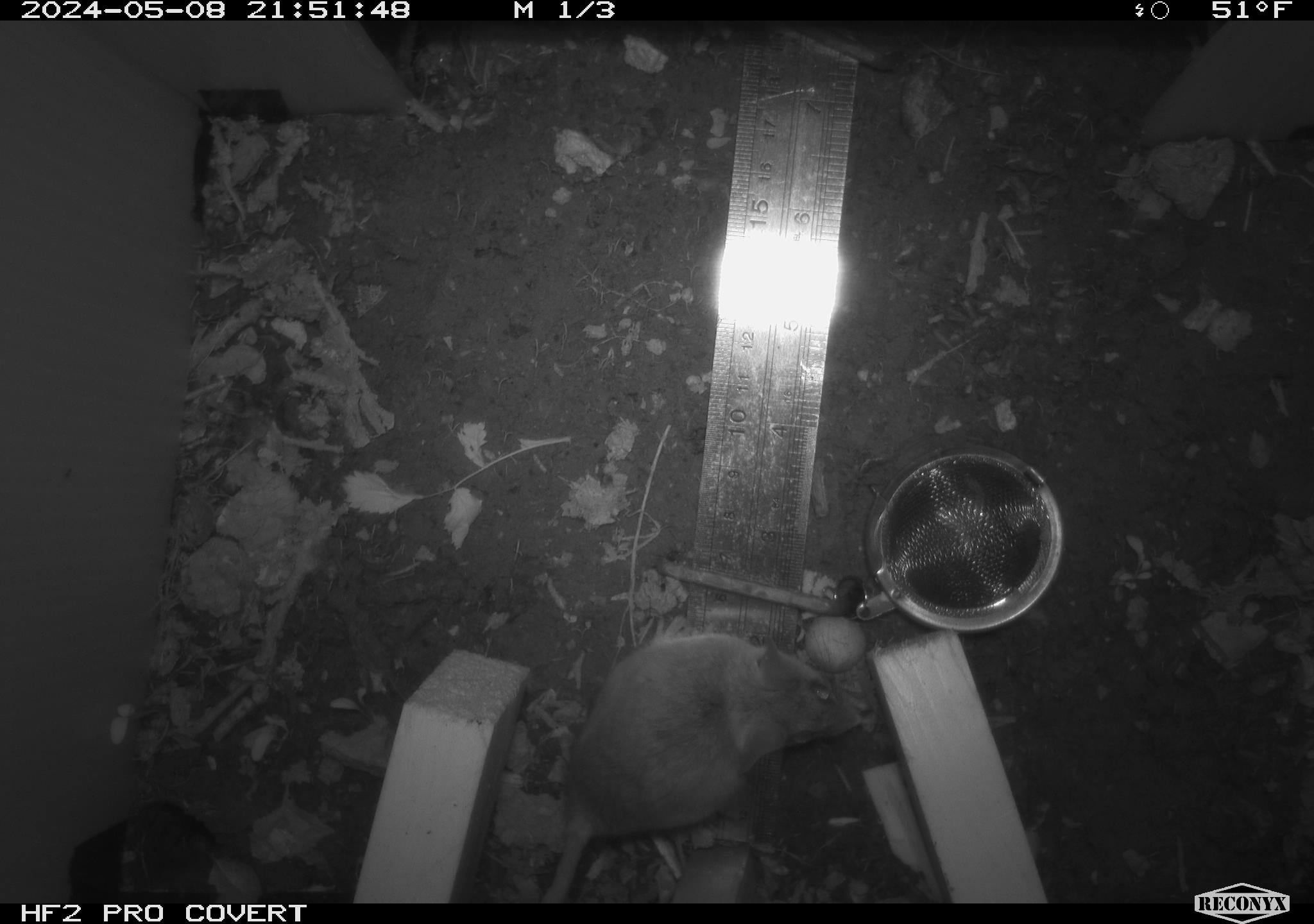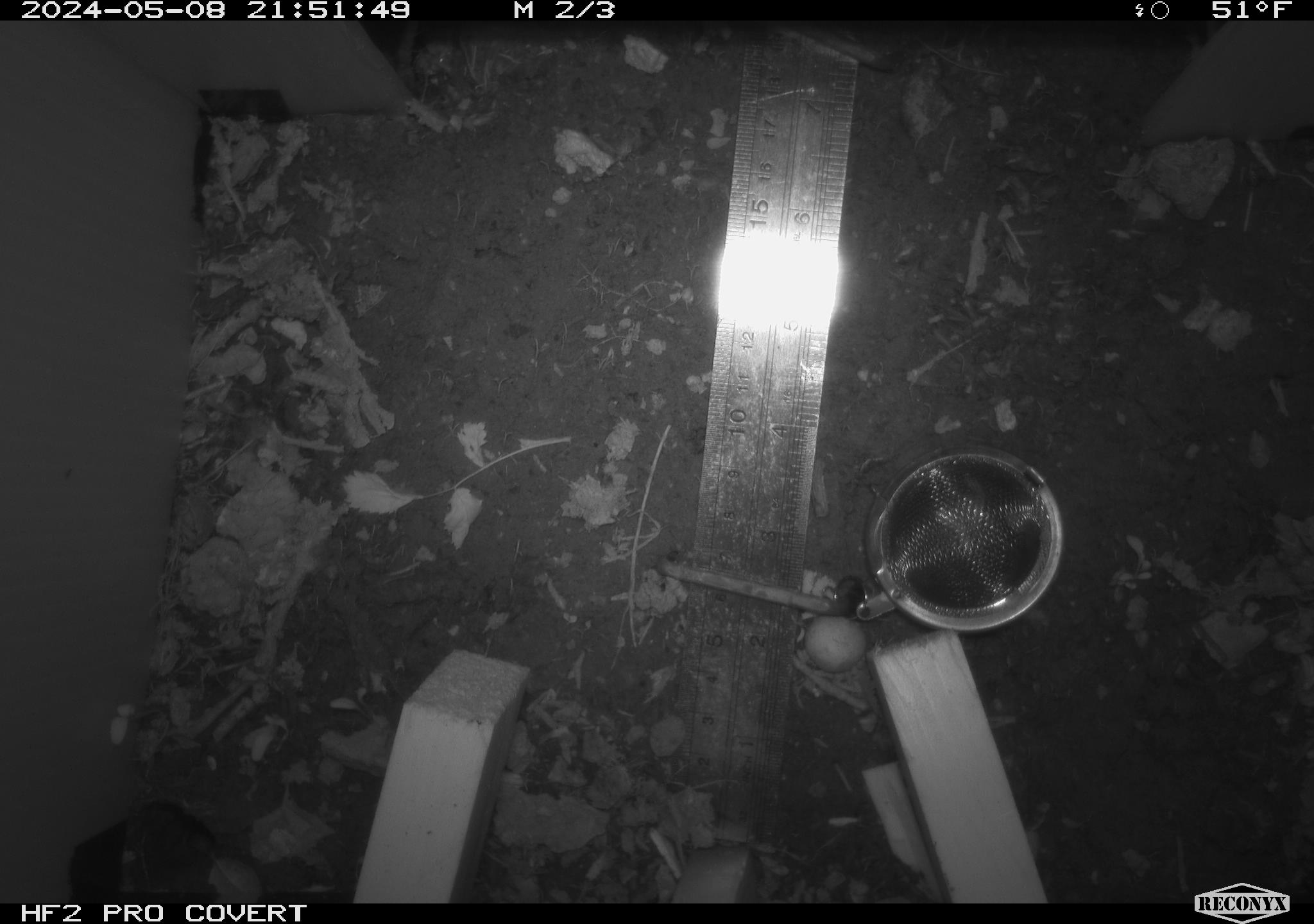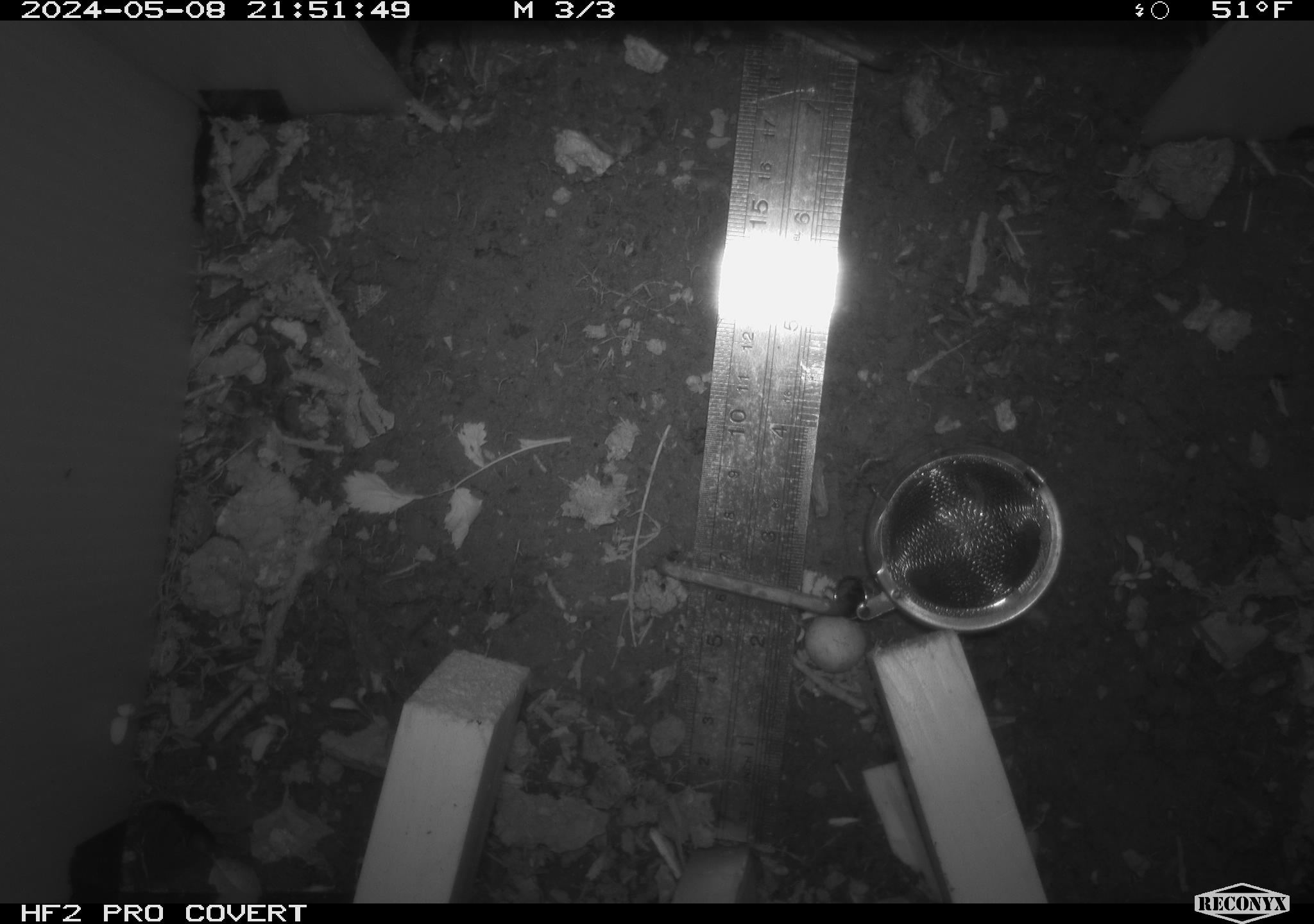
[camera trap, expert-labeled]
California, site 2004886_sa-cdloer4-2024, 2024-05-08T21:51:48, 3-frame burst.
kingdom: Animalia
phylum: Chordata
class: Mammalia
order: Rodentia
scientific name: Rodentia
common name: woodrat or rat or mouse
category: woodrat or rat or mouse species